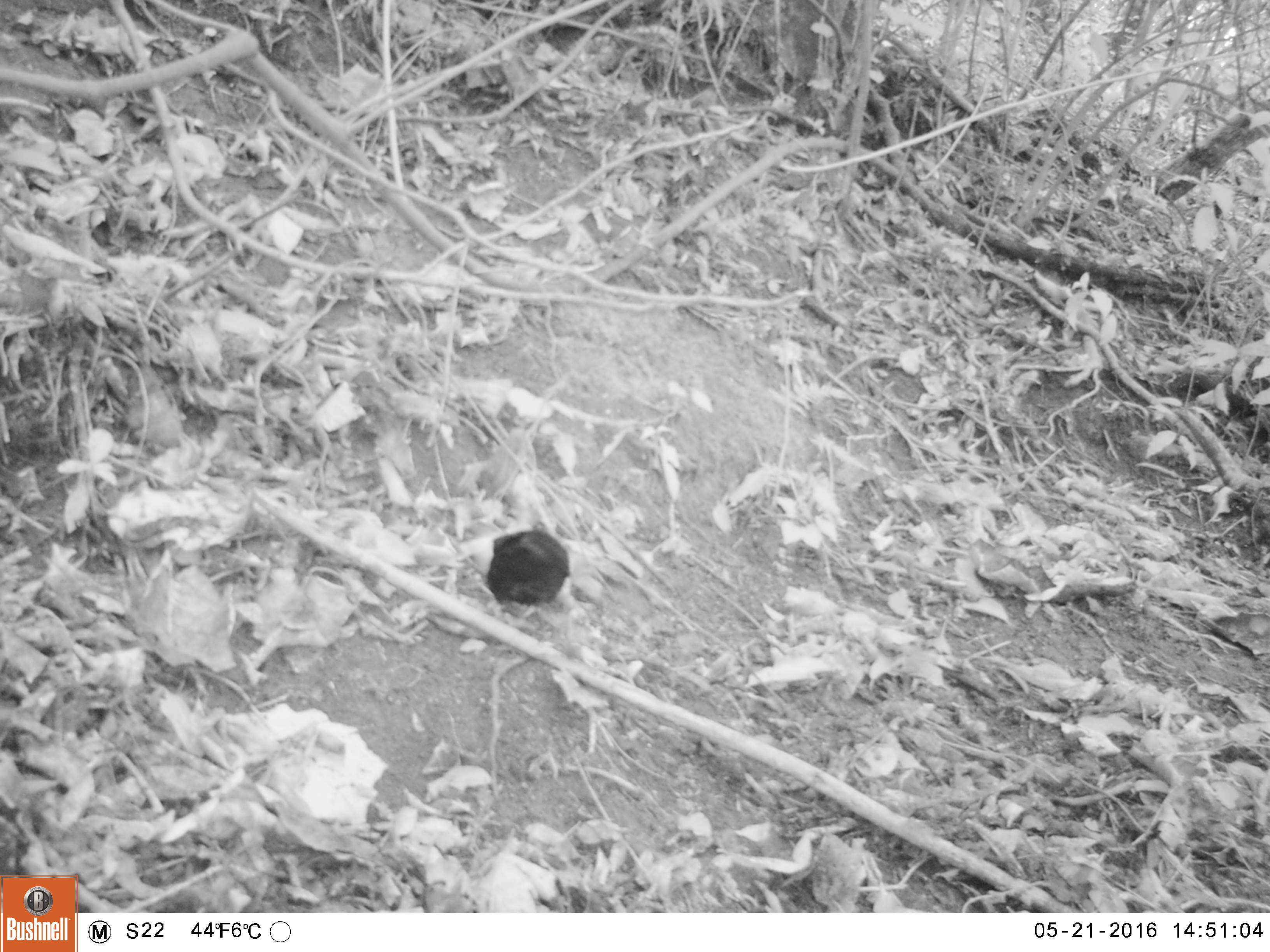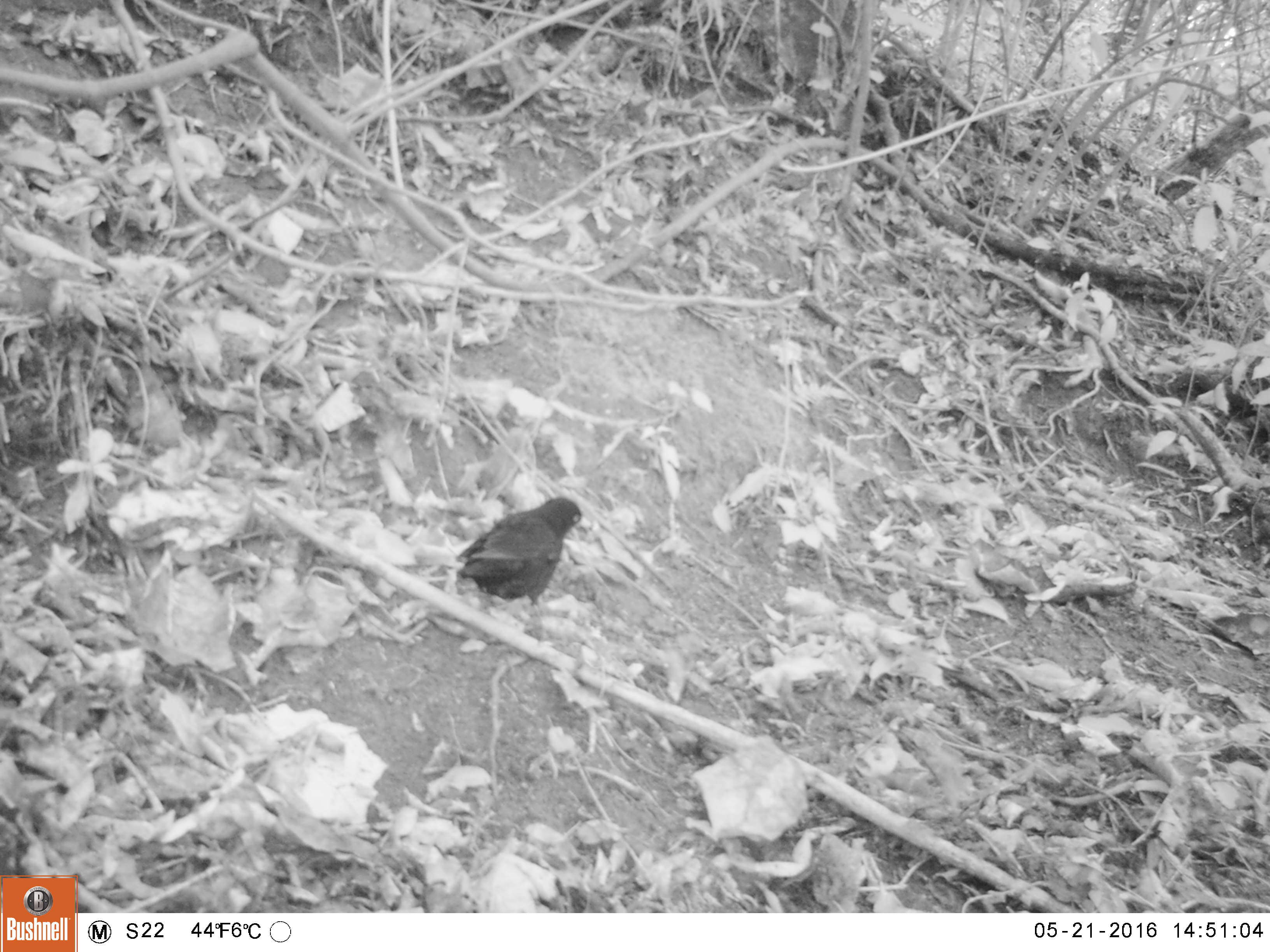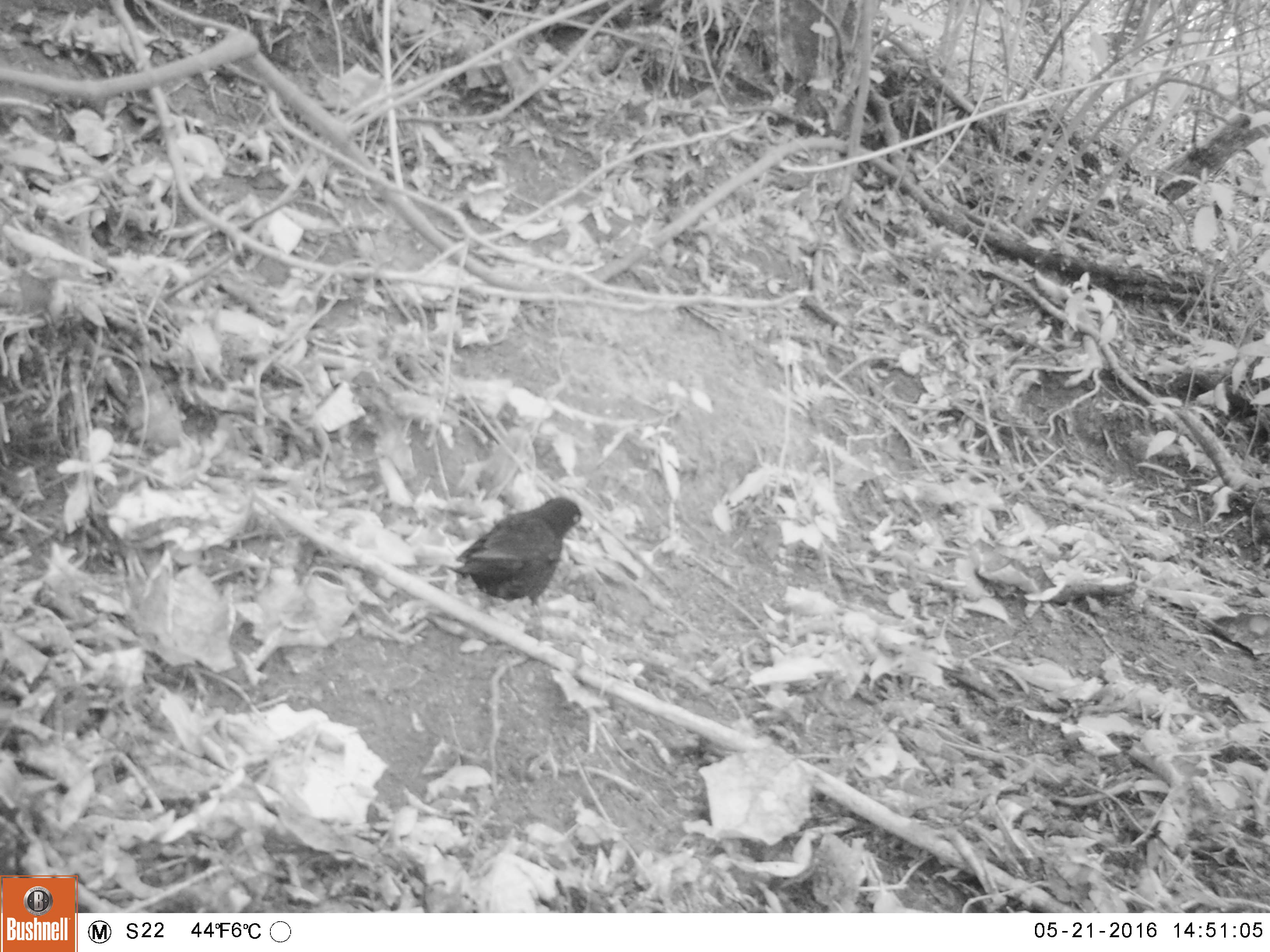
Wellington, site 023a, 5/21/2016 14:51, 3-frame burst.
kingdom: Animalia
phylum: Chordata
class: Aves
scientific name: Aves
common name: bird